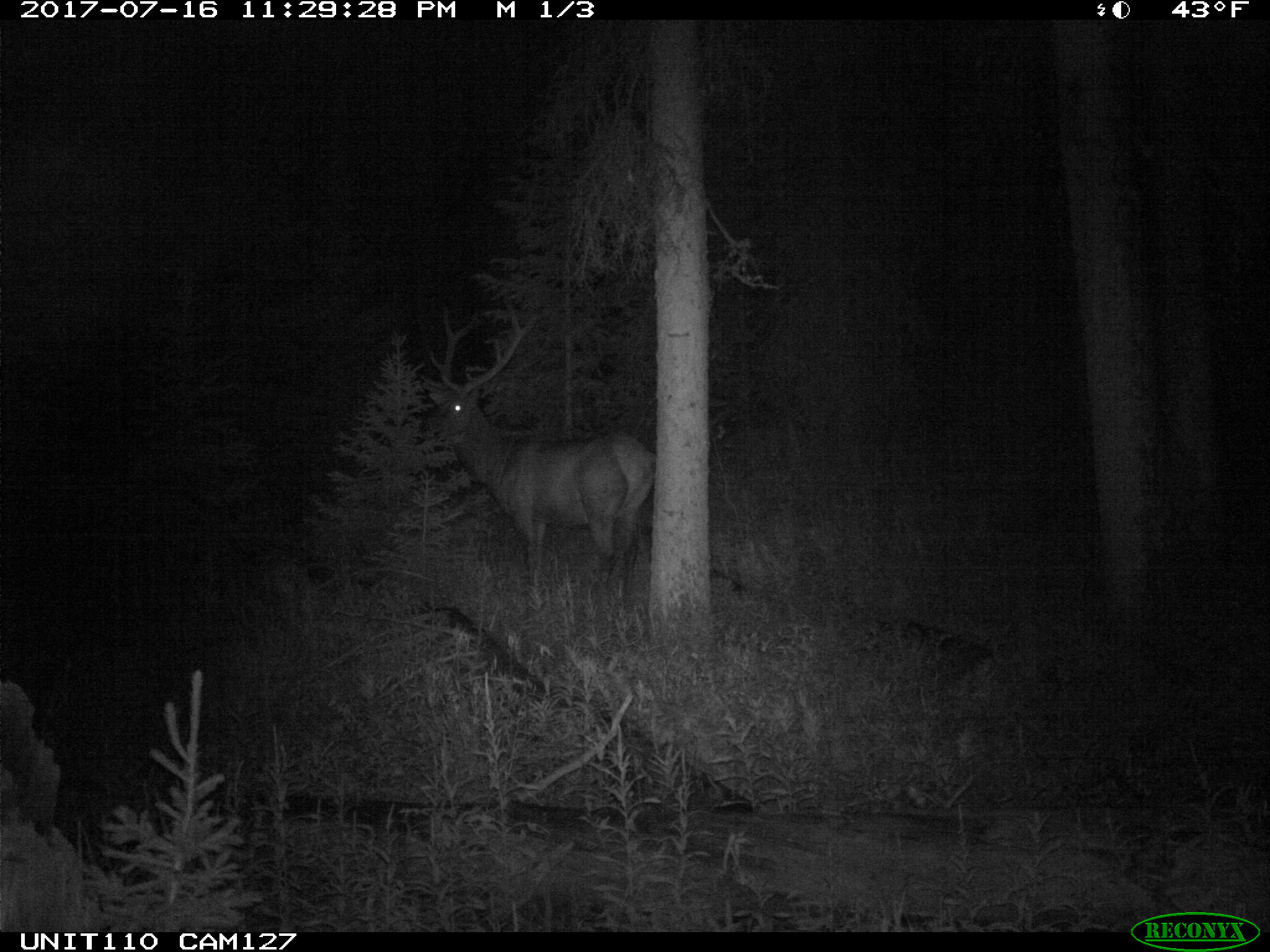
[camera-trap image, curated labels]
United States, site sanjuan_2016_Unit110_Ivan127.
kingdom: Animalia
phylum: Chordata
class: Mammalia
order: Artiodactyla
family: Cervidae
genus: Cervus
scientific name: Cervus elaphus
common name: red deer